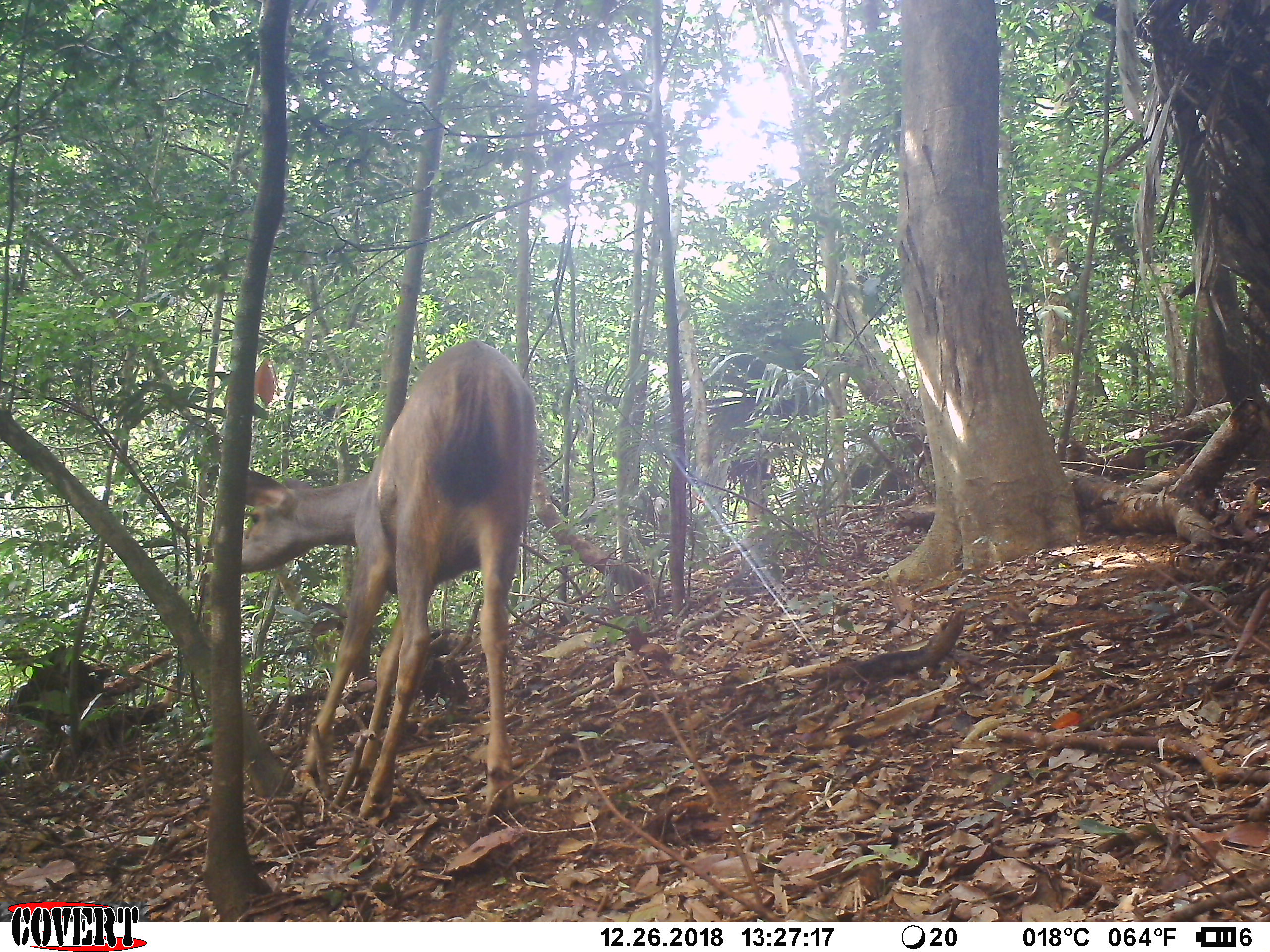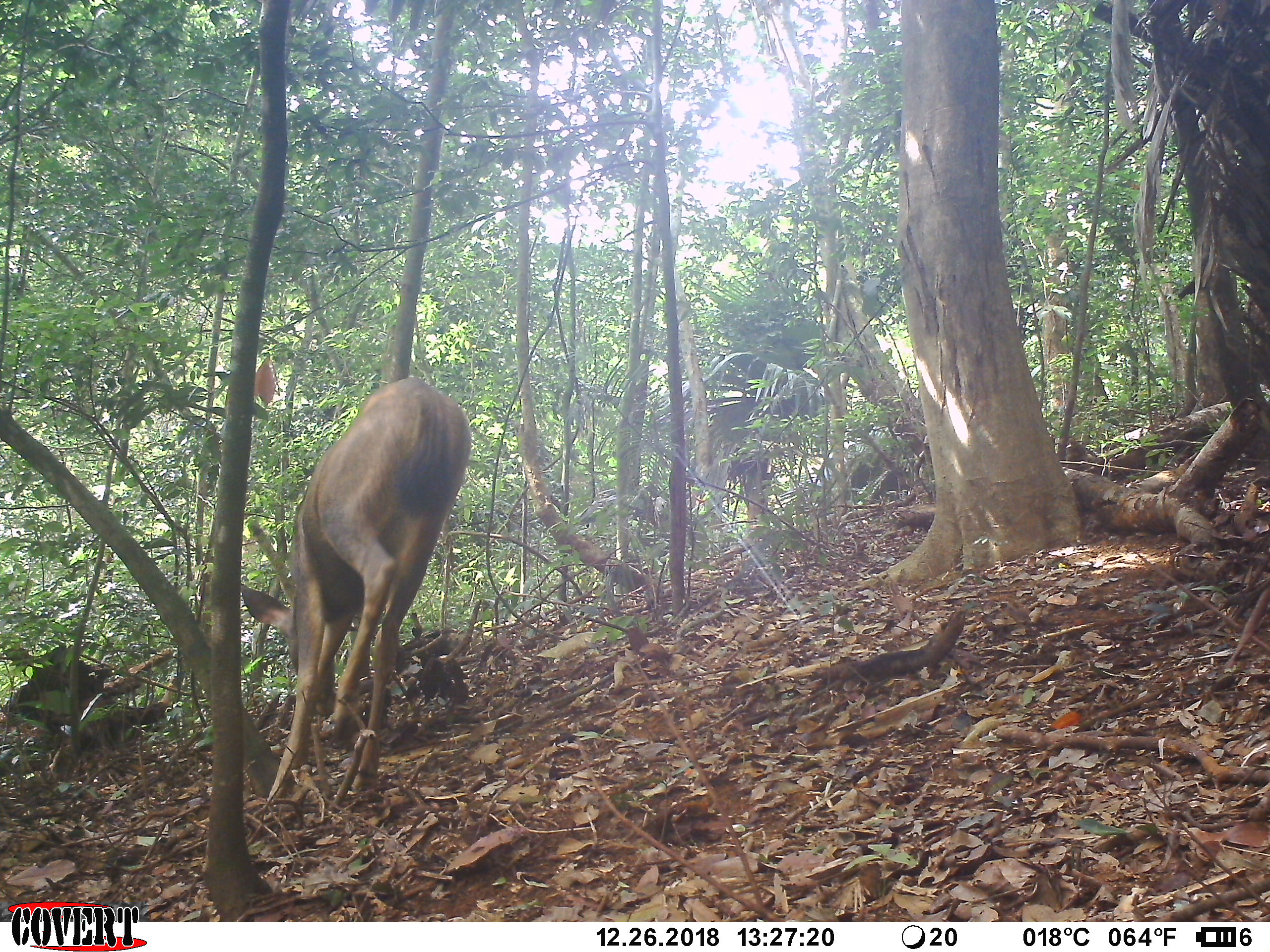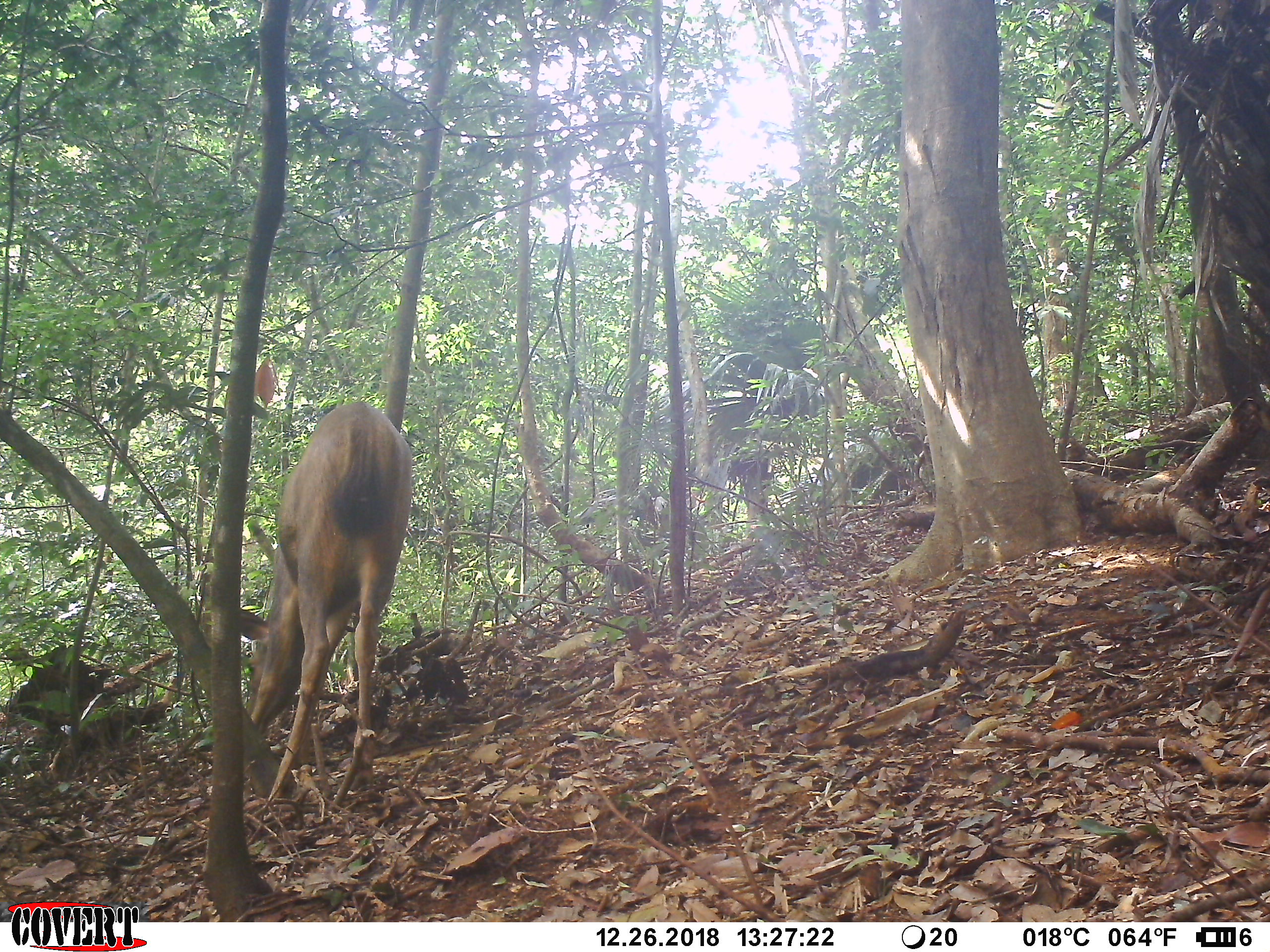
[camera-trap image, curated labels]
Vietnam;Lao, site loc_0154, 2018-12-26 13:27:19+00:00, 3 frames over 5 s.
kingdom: Animalia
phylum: Chordata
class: Mammalia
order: Artiodactyla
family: Cervidae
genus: Rusa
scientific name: Rusa unicolor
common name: sambar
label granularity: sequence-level